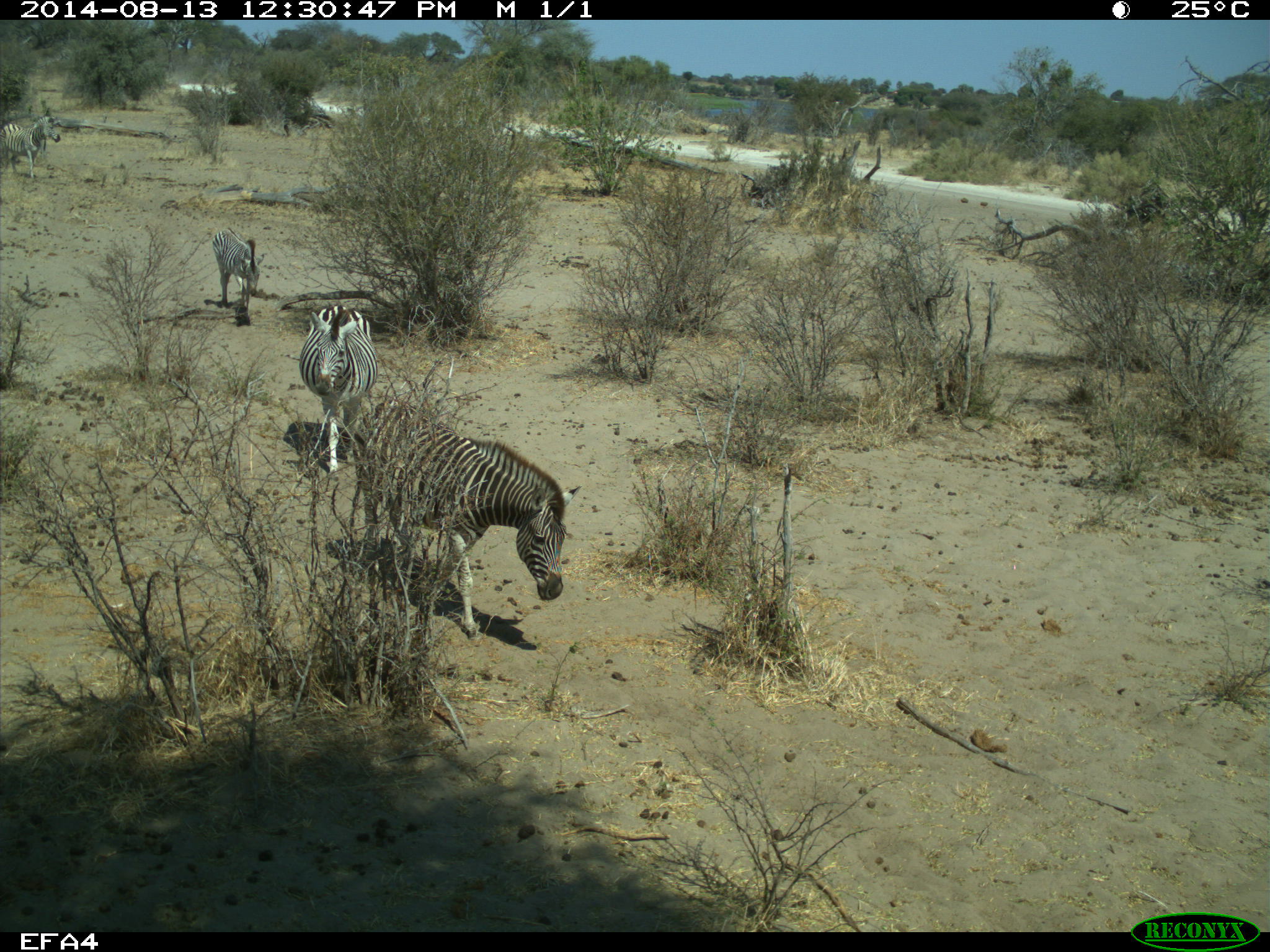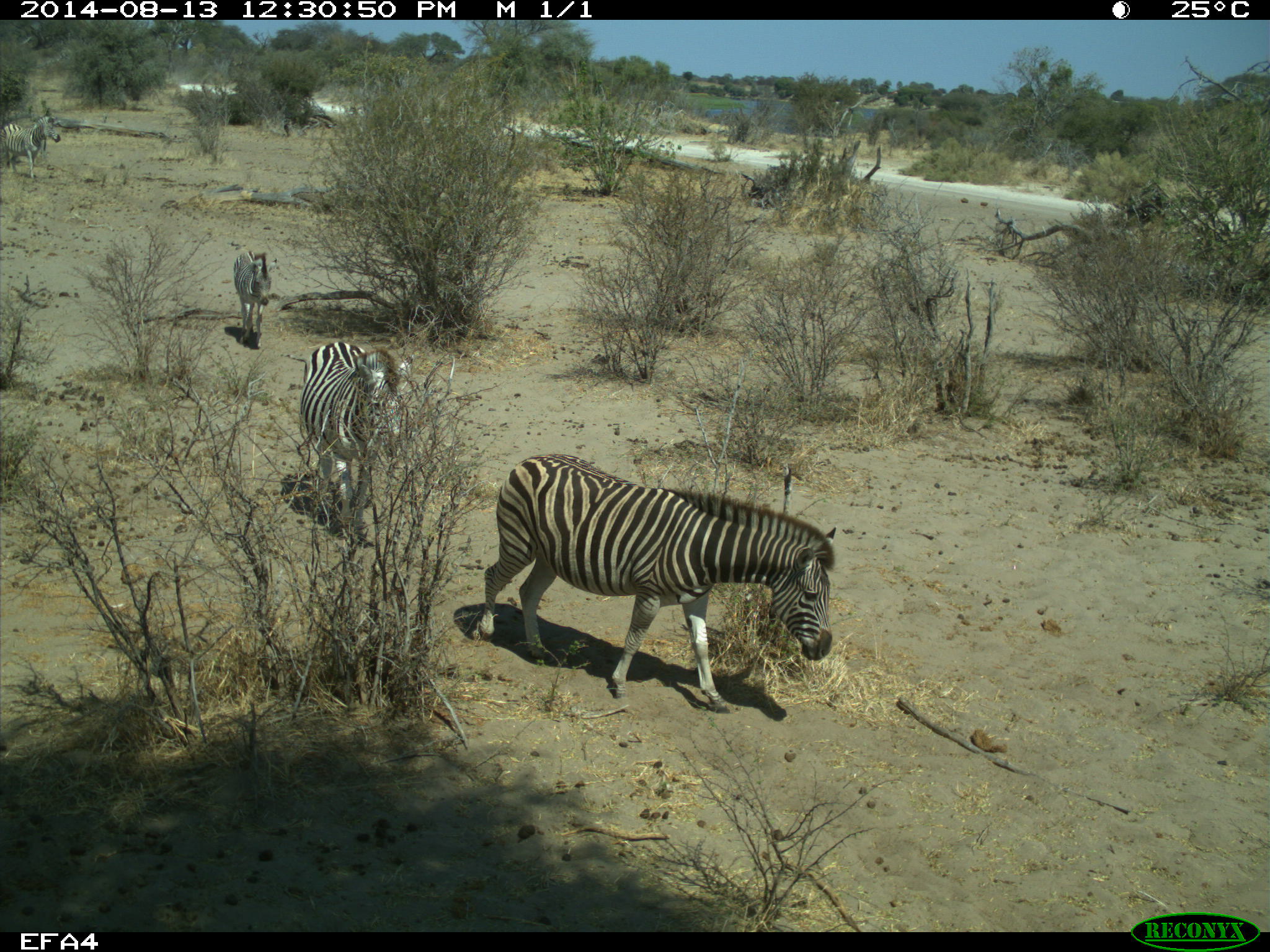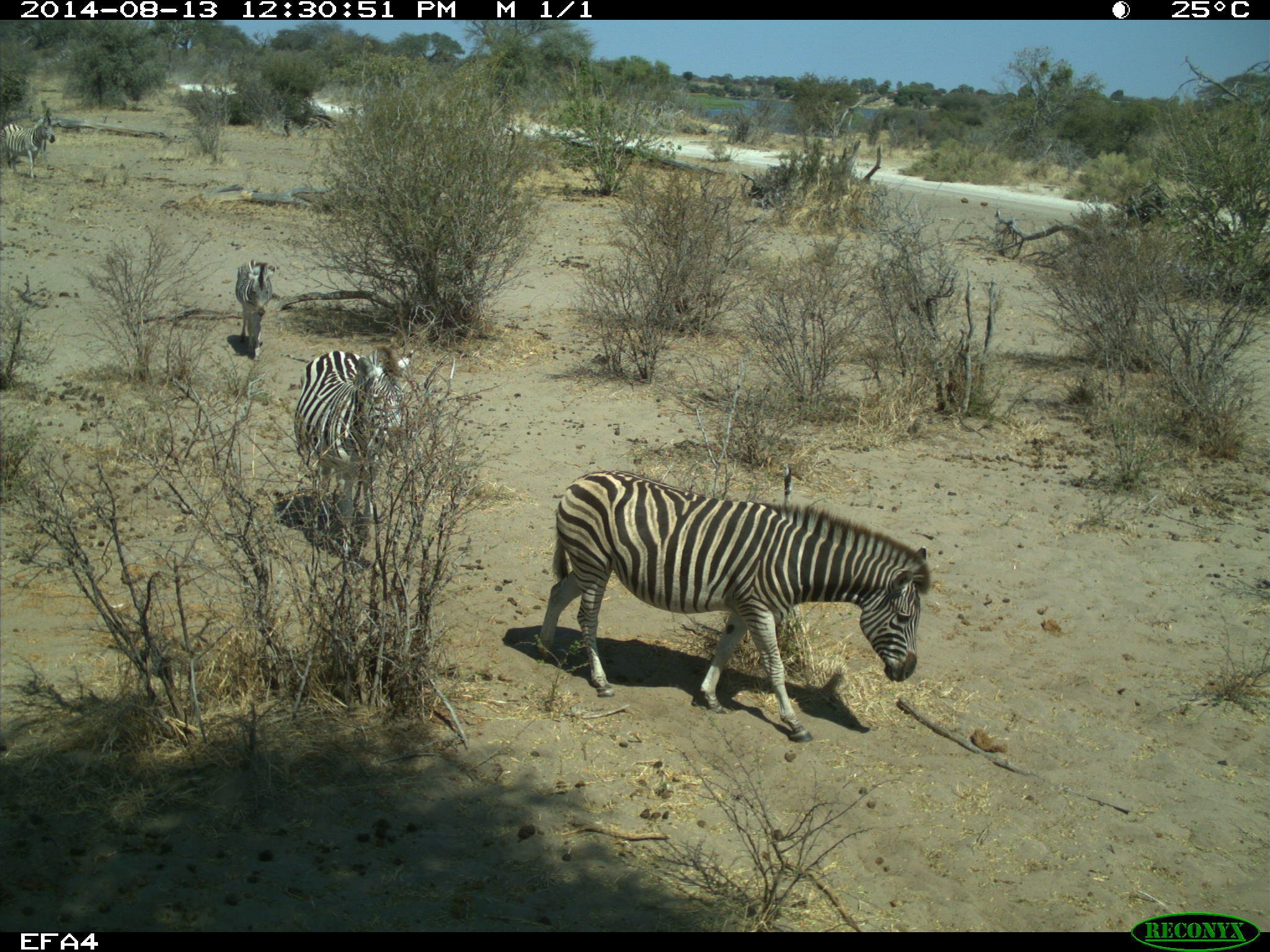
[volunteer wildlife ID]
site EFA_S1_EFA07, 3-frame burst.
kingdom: Animalia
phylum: Chordata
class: Mammalia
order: Perissodactyla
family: Equidae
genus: Equus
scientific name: Equus quagga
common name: plains zebra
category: zebraplains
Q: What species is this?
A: Zebraplains (plains zebra) (Equus quagga).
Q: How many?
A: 4.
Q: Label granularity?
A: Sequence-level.